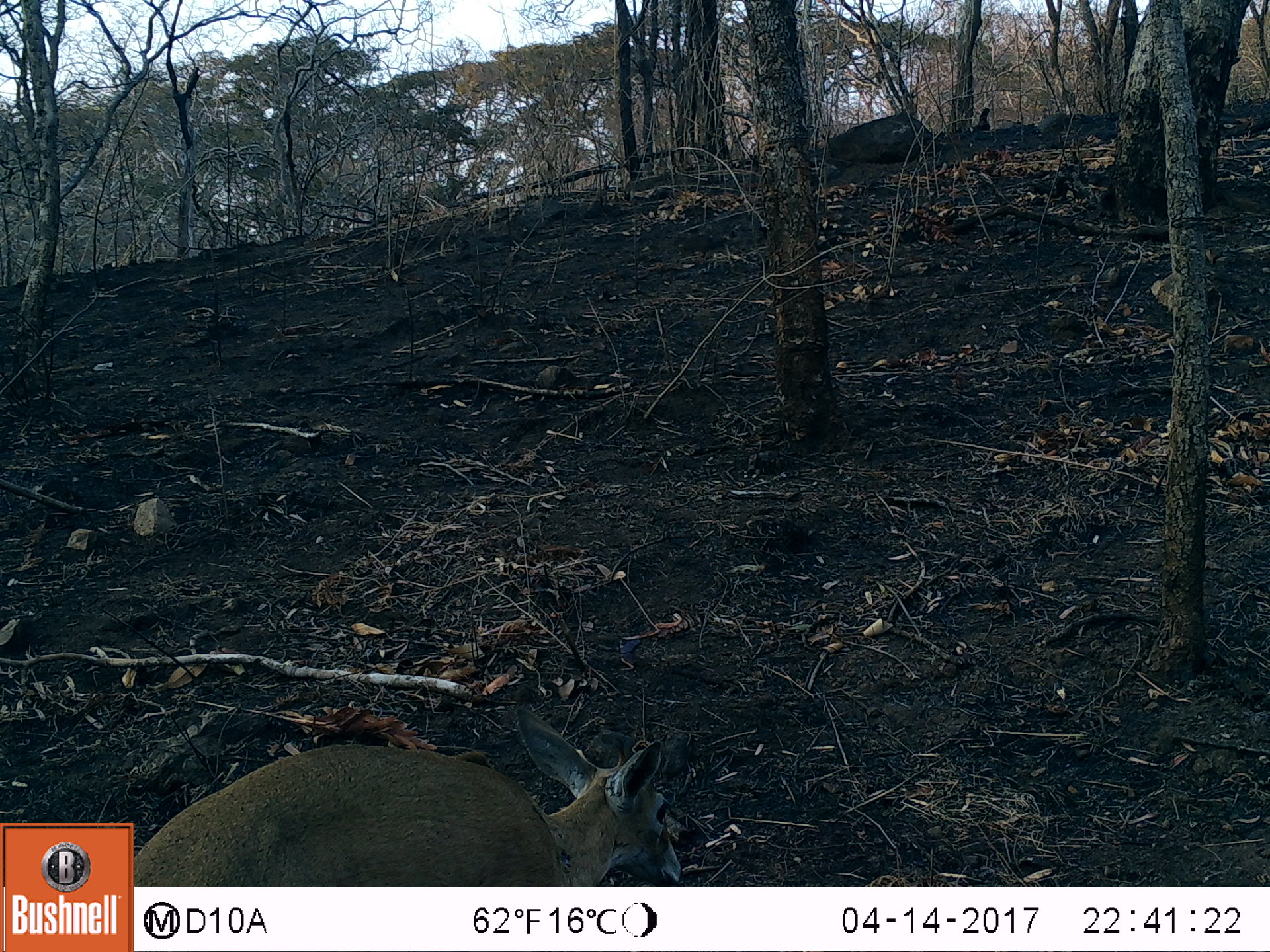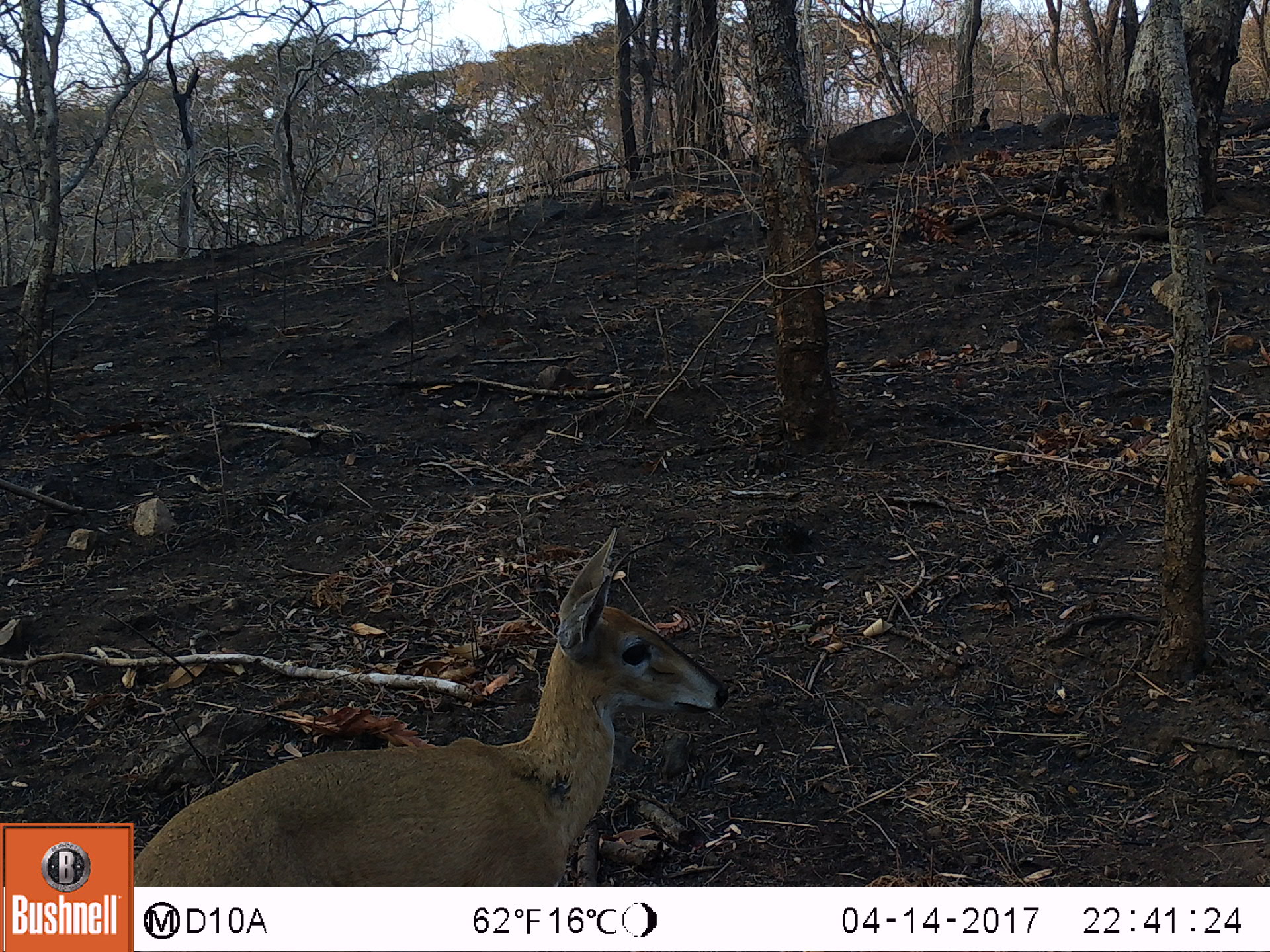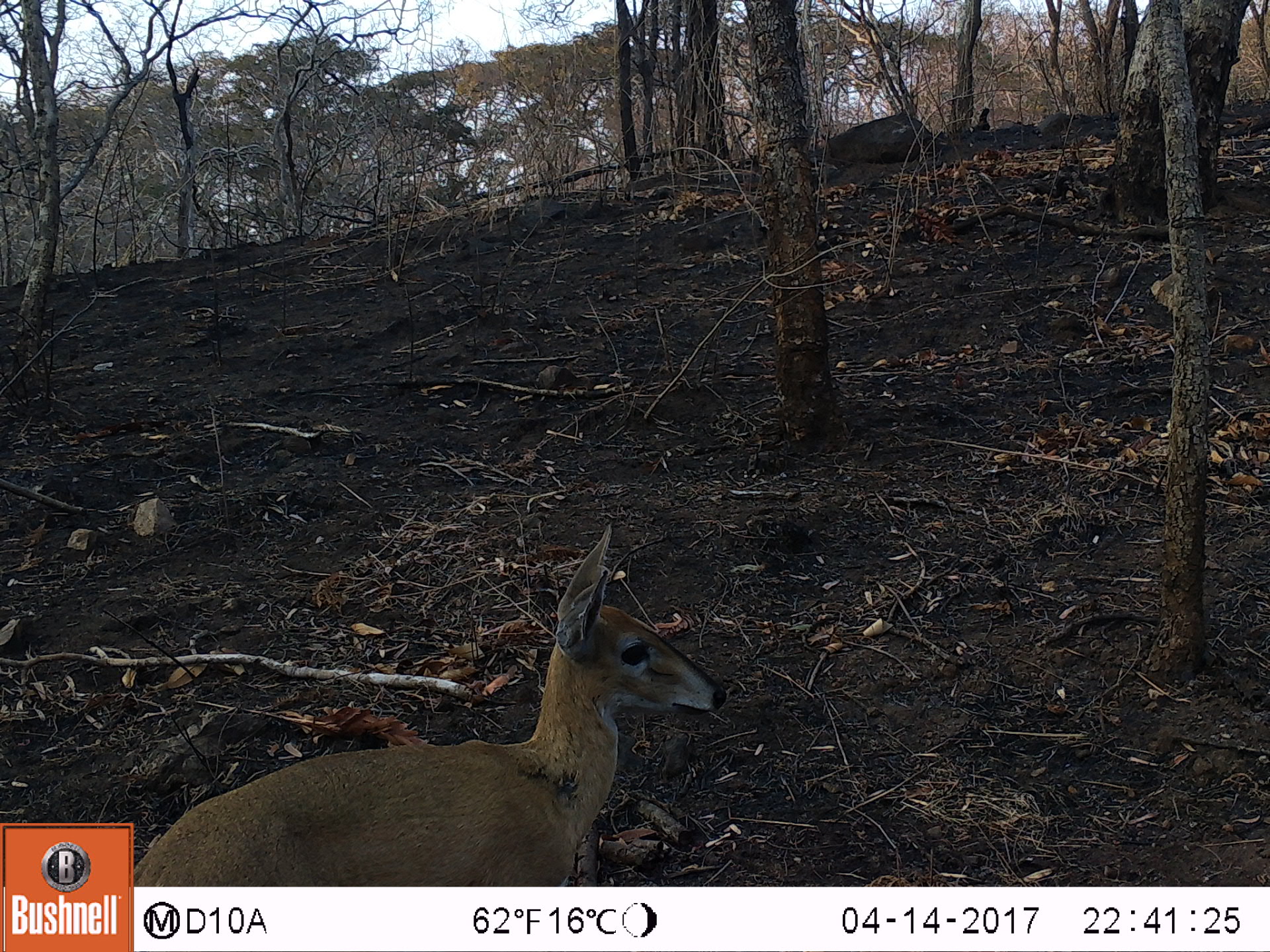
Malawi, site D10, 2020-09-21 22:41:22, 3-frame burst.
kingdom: Animalia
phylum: Chordata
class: Mammalia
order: Artiodactyla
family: Bovidae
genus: Sylvicapra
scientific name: Sylvicapra grimmia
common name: common duiker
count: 1